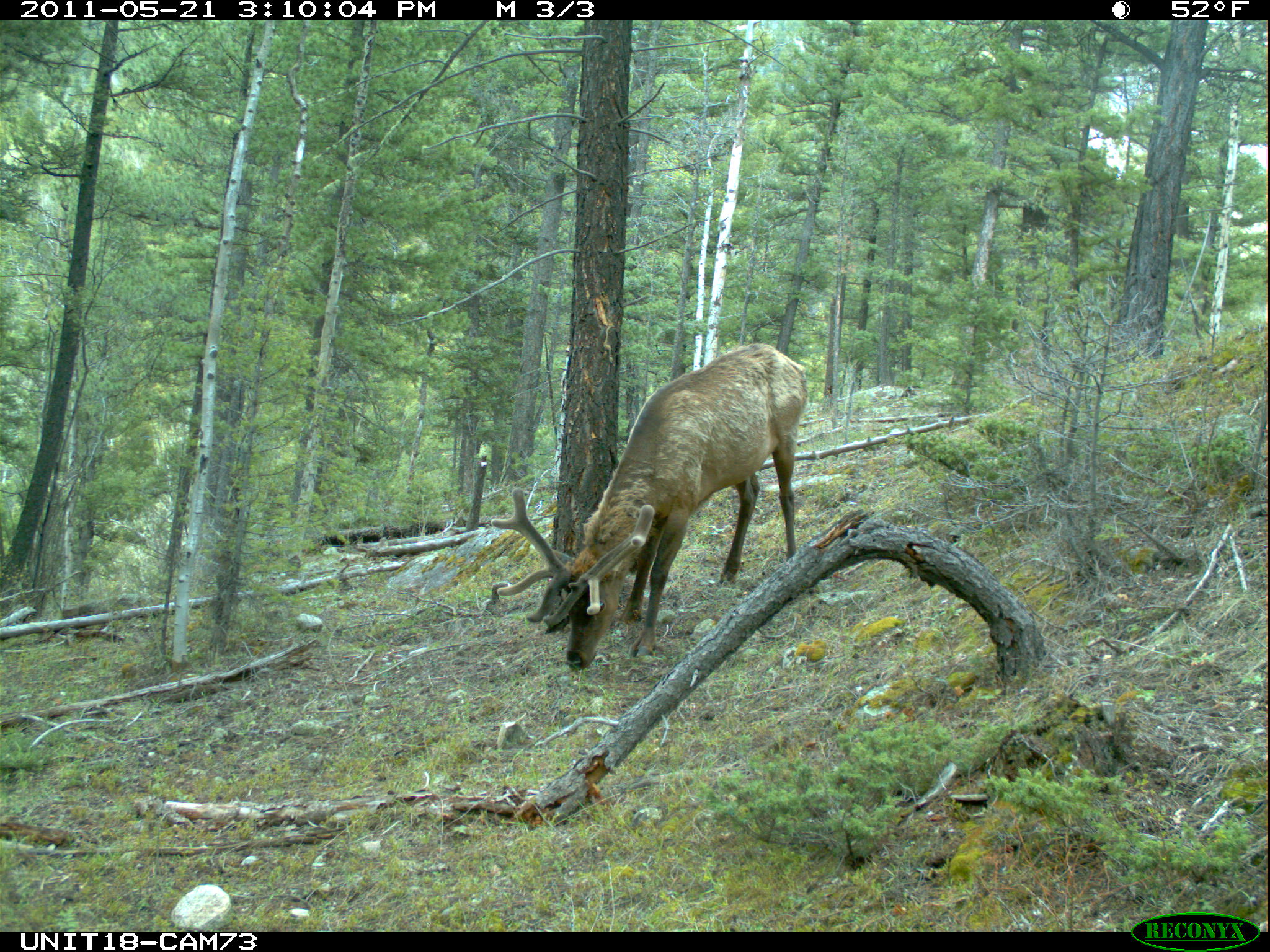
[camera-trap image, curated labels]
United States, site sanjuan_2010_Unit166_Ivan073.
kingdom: Animalia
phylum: Chordata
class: Mammalia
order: Artiodactyla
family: Cervidae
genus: Cervus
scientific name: Cervus elaphus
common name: red deer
Cervus elaphus (red deer).